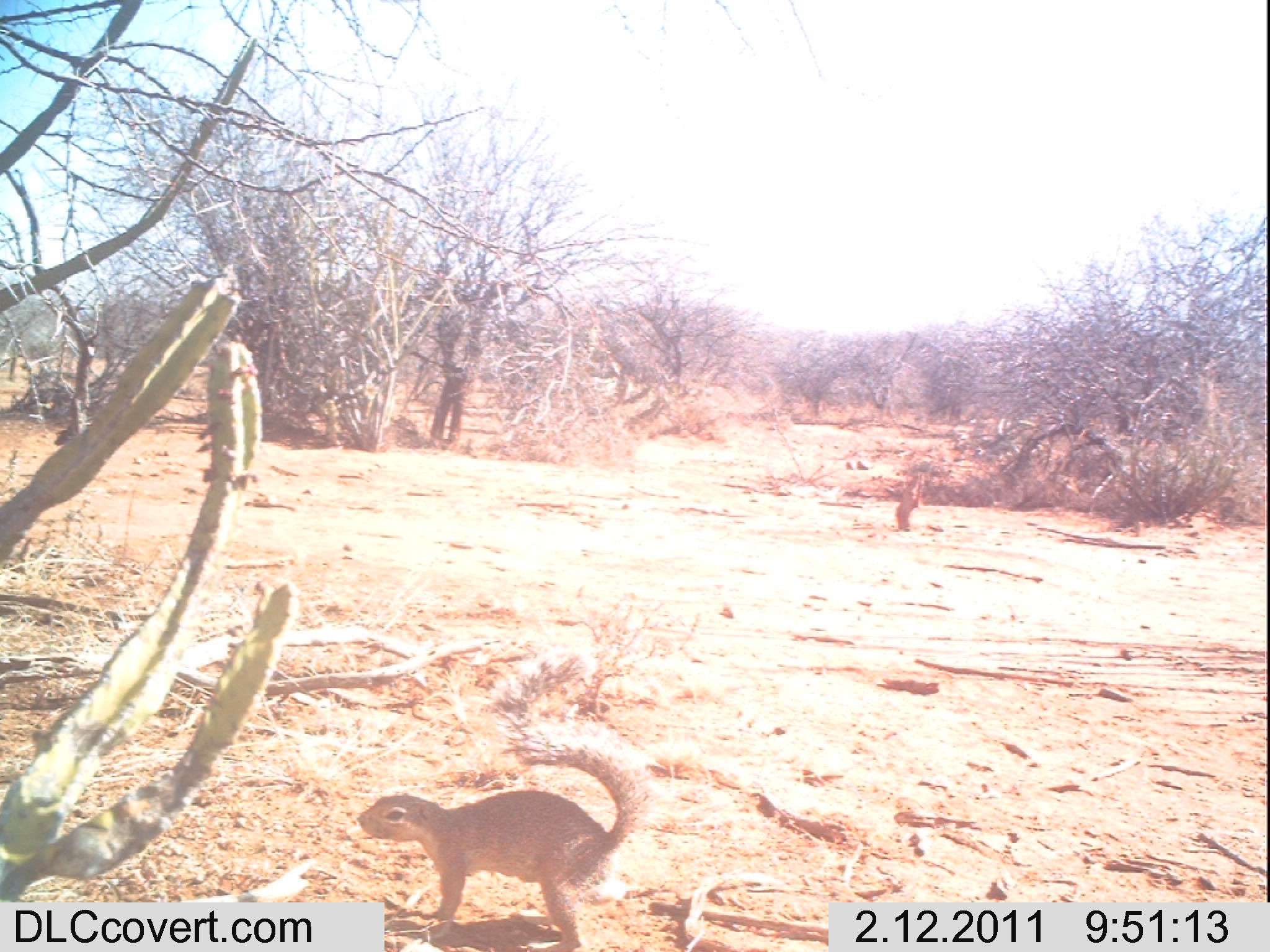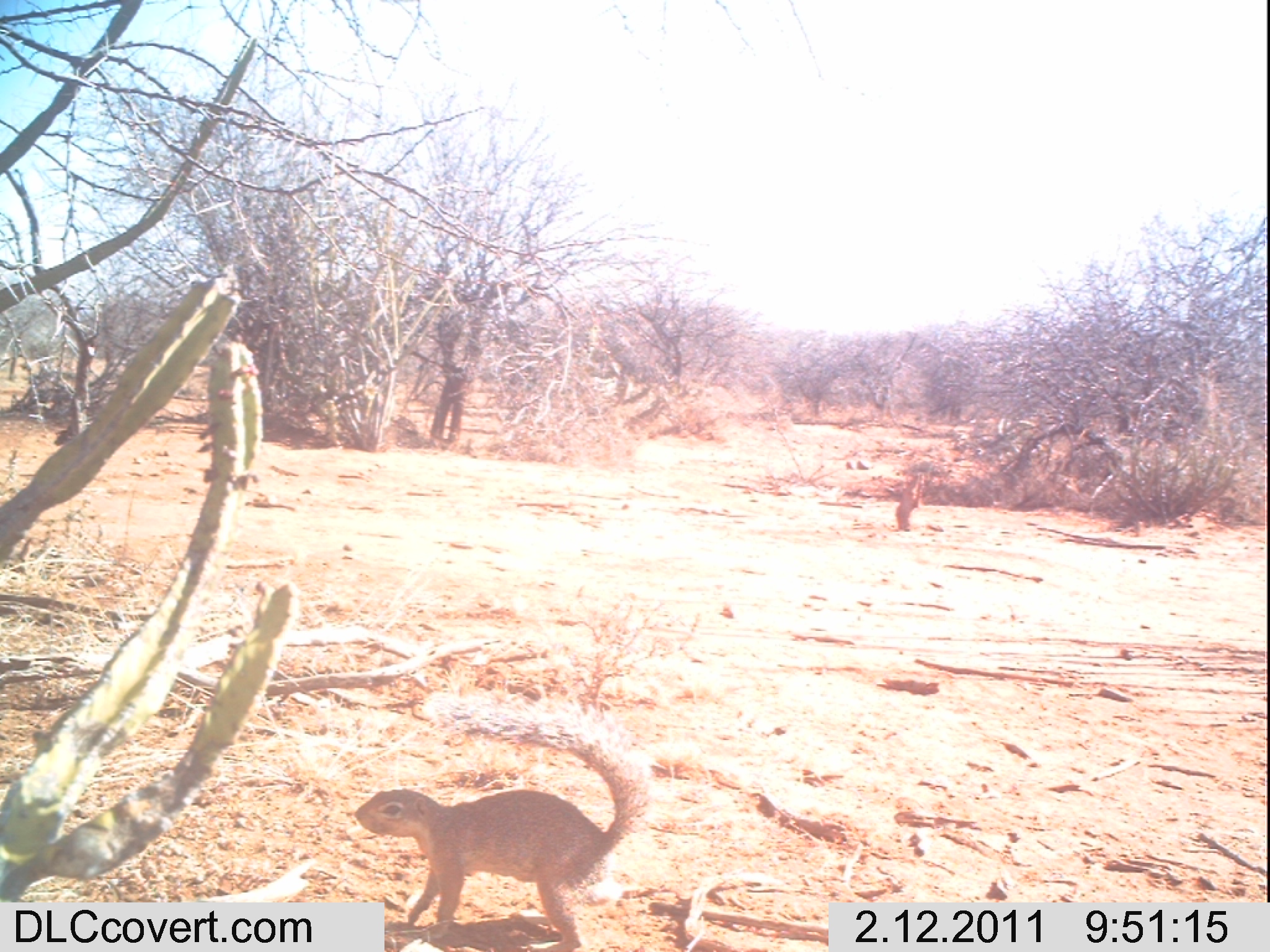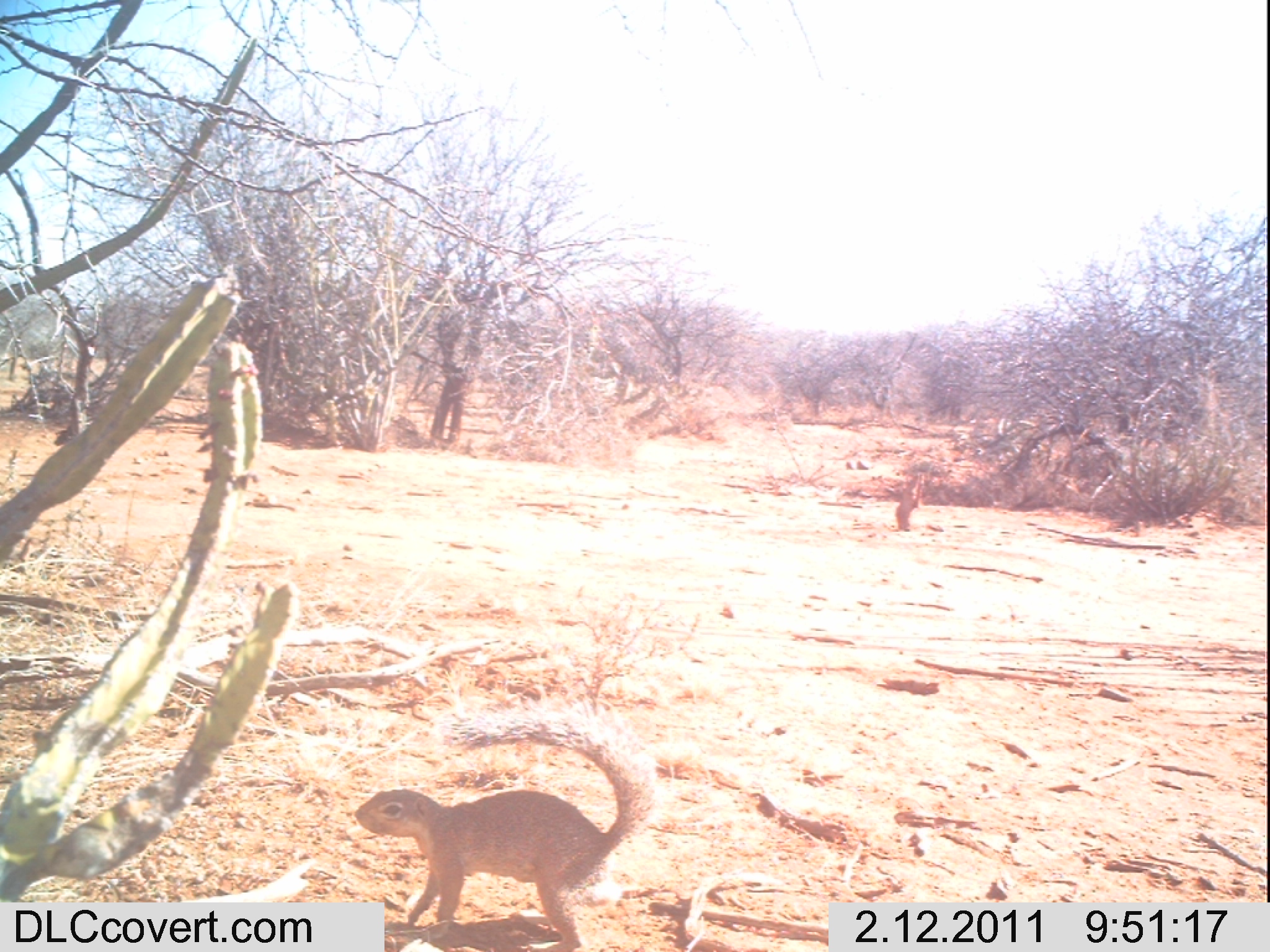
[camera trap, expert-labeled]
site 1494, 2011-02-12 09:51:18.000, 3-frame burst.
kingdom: Animalia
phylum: Chordata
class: Mammalia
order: Artiodactyla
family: Bovidae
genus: Madoqua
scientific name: Madoqua guentheri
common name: günther's dik-dik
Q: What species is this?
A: Madoqua guentheri (günther's dik-dik).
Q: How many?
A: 1.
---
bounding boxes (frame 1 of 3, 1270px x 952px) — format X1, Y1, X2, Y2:
madoqua guentheri: 352, 640, 650, 952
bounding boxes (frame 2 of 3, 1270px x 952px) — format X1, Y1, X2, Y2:
madoqua guentheri: 353, 700, 649, 952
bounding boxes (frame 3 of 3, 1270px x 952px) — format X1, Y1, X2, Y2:
madoqua guentheri: 352, 669, 646, 950